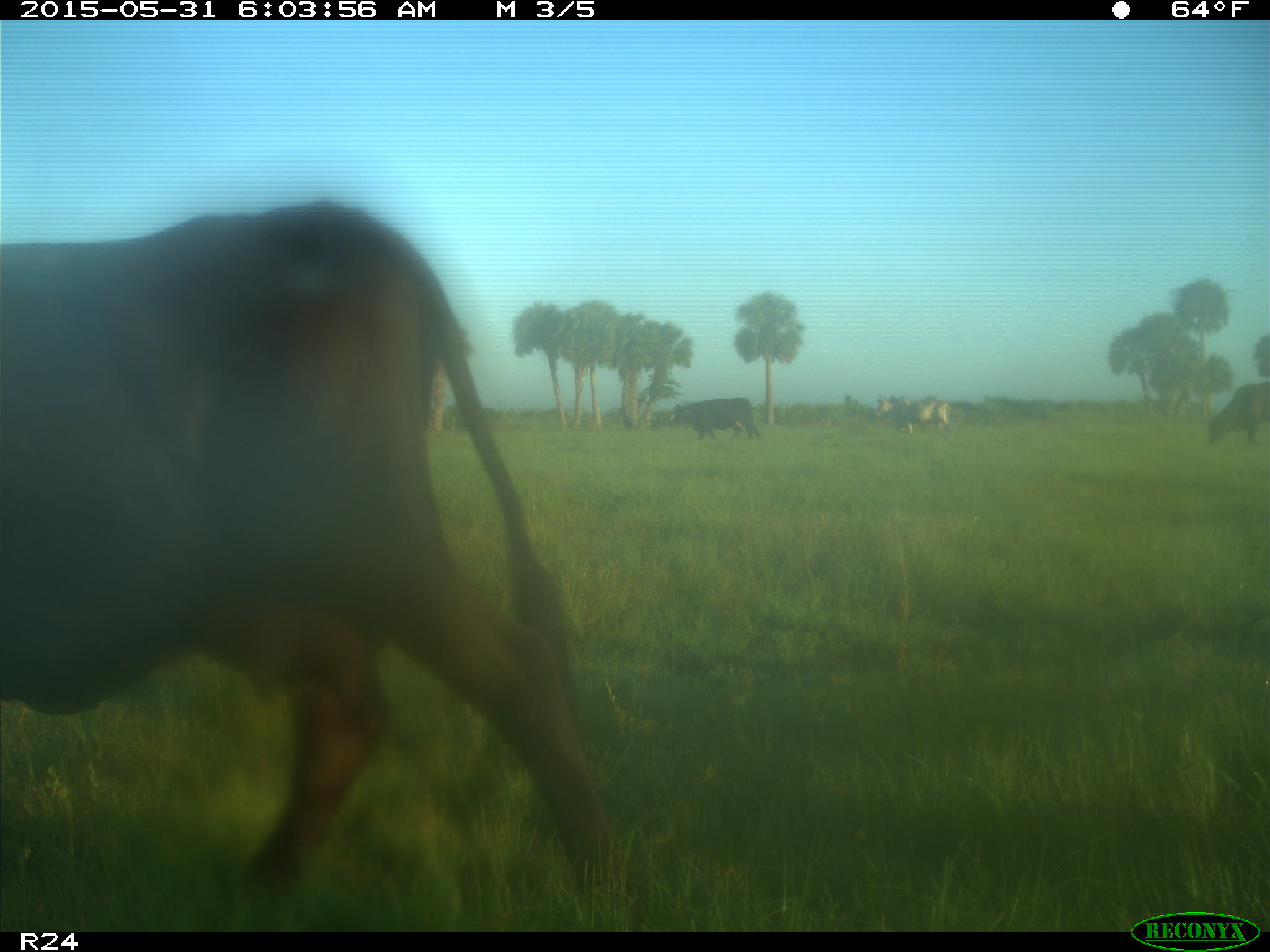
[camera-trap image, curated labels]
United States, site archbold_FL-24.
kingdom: Animalia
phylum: Chordata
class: Mammalia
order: Artiodactyla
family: Bovidae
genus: Bos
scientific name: Bos taurus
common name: domestic cow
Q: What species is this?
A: Bos taurus (domestic cow).